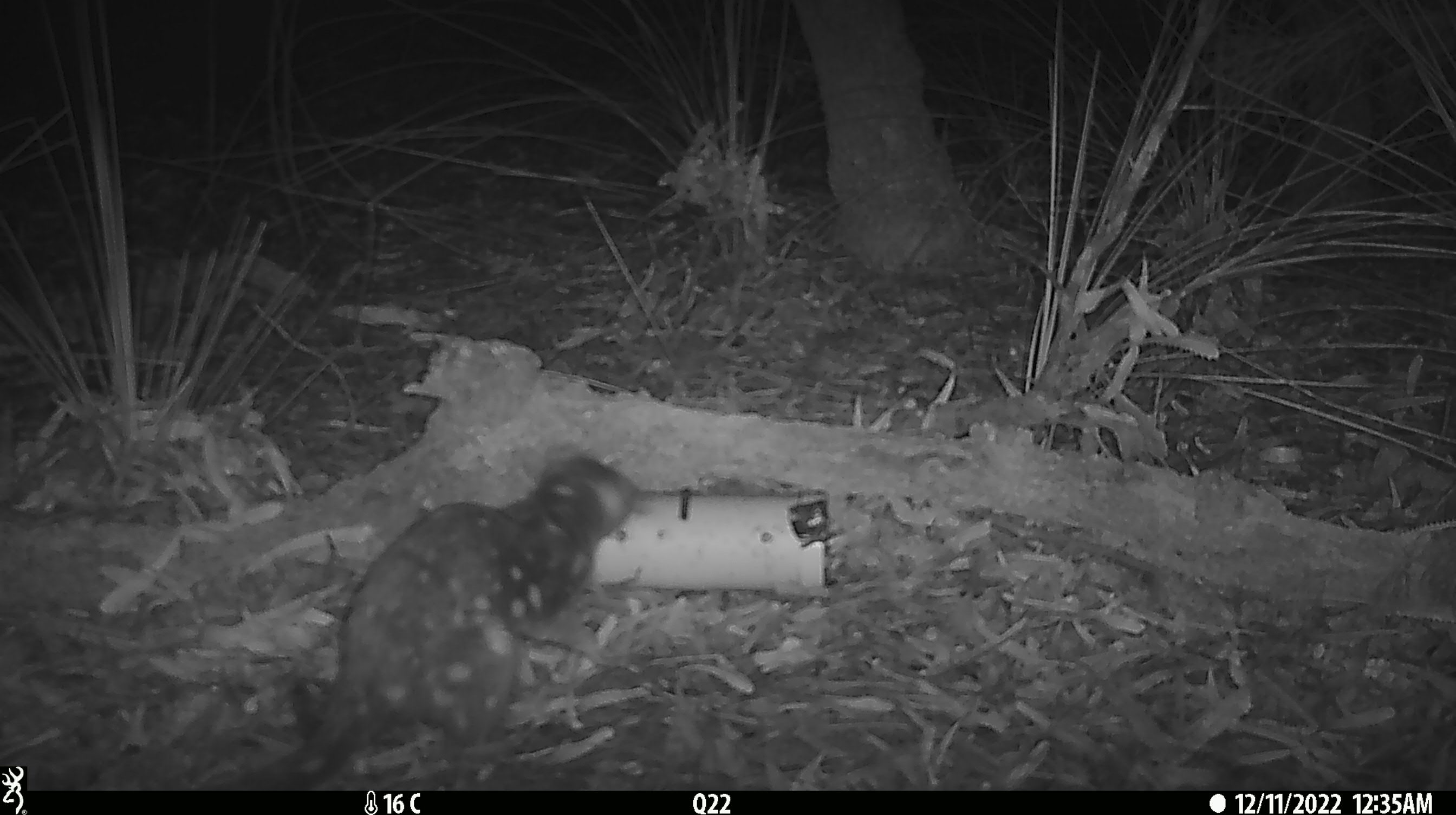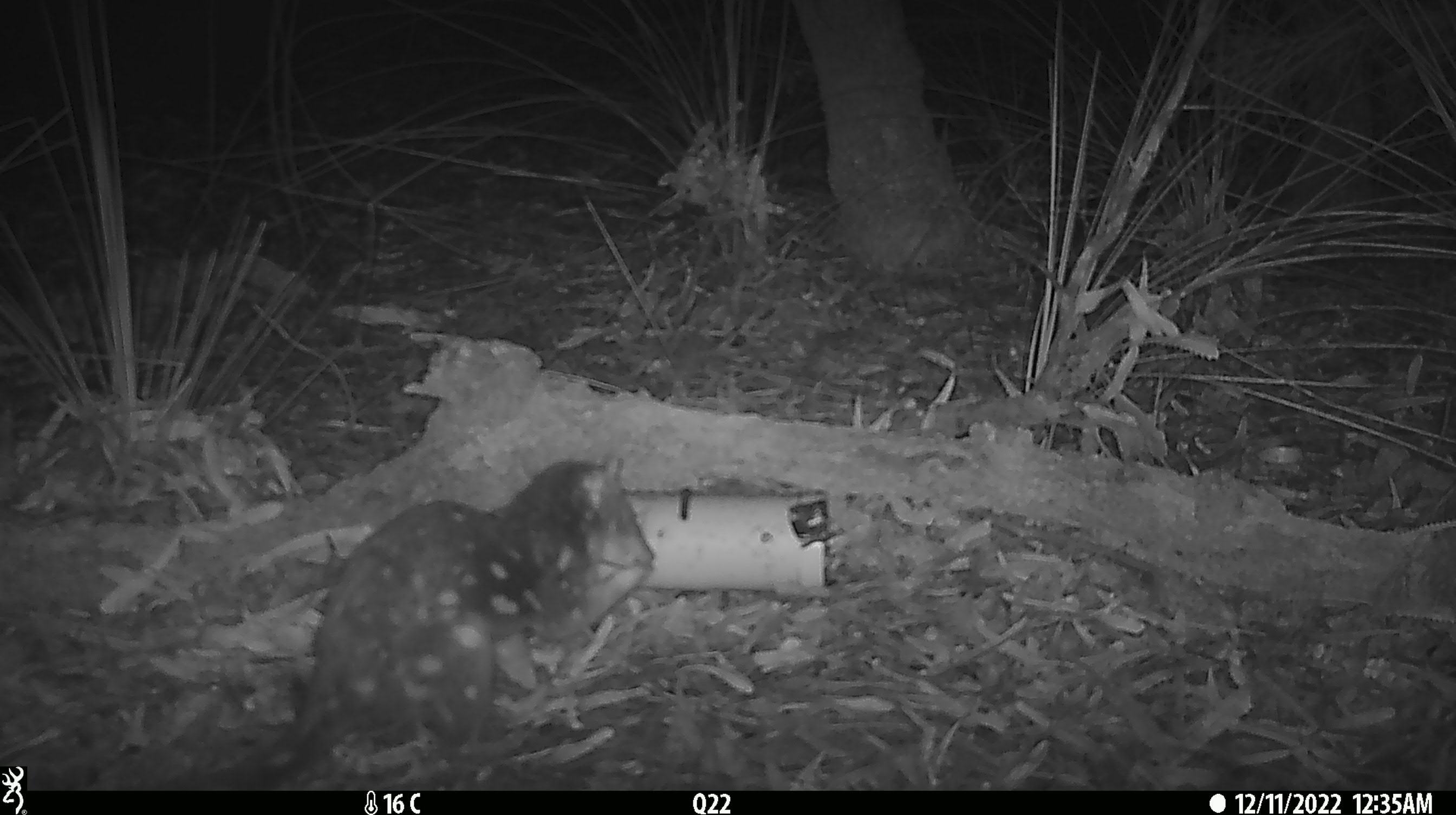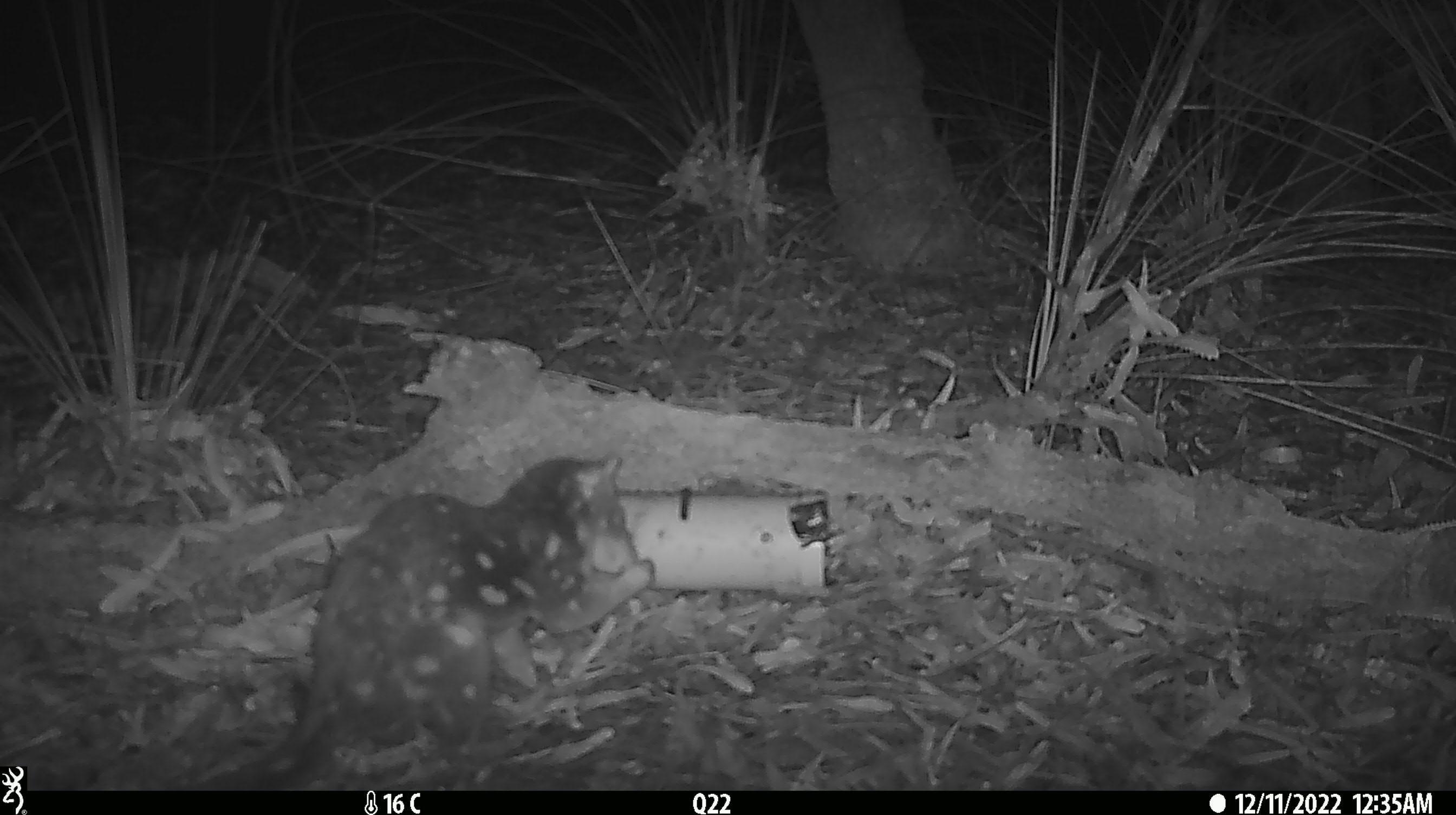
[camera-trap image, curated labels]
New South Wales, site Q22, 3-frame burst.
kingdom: Animalia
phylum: Chordata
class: Mammalia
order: Dasyuromorphia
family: Dasyuridae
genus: Dasyurus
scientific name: Dasyurus maculatus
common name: spotted-tailed quoll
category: quoll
Quoll (spotted-tailed quoll) (Dasyurus maculatus).